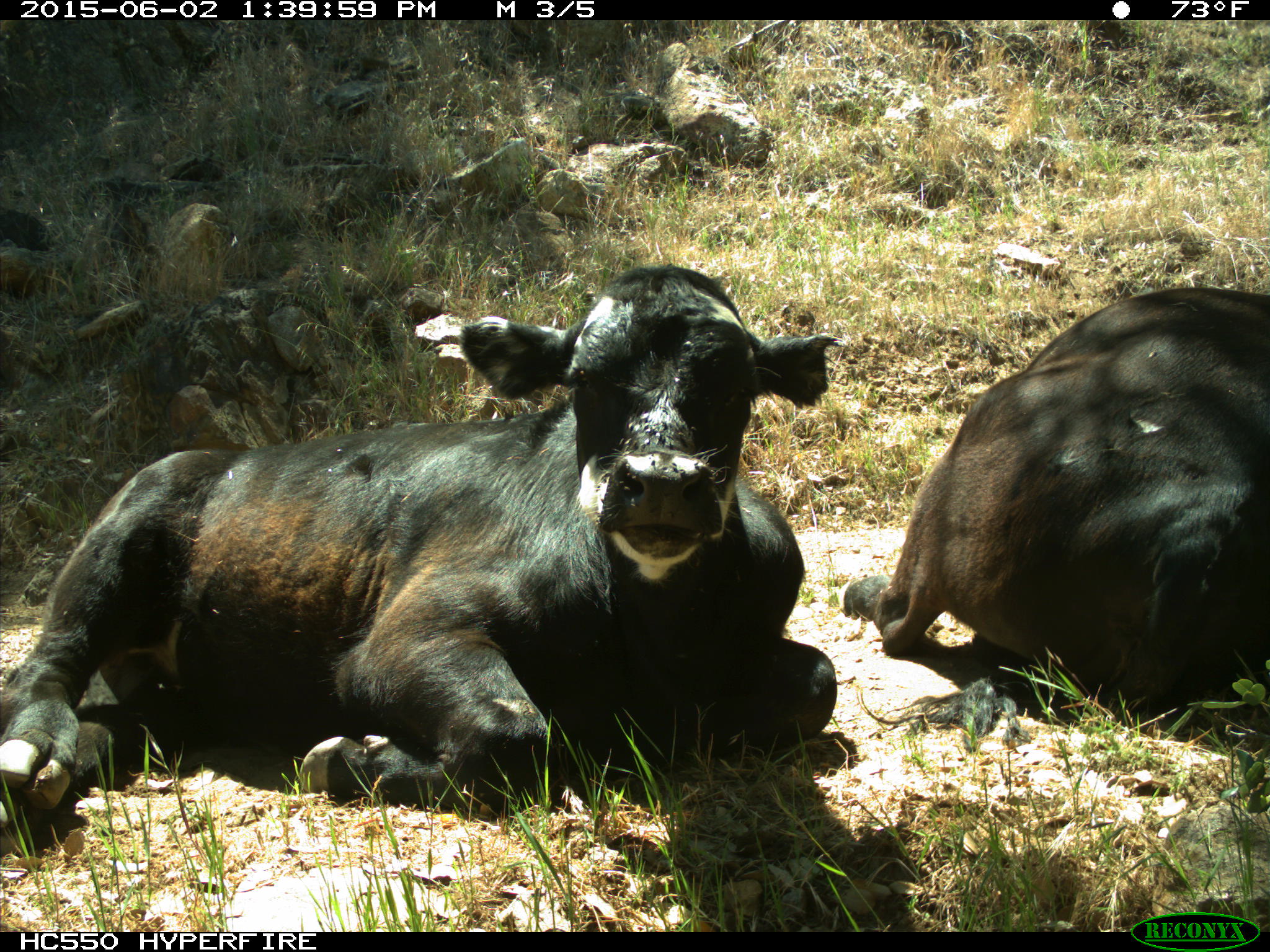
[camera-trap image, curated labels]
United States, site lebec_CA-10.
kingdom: Animalia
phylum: Chordata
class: Mammalia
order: Artiodactyla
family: Bovidae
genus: Bos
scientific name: Bos taurus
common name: domestic cow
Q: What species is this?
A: Bos taurus (domestic cow).